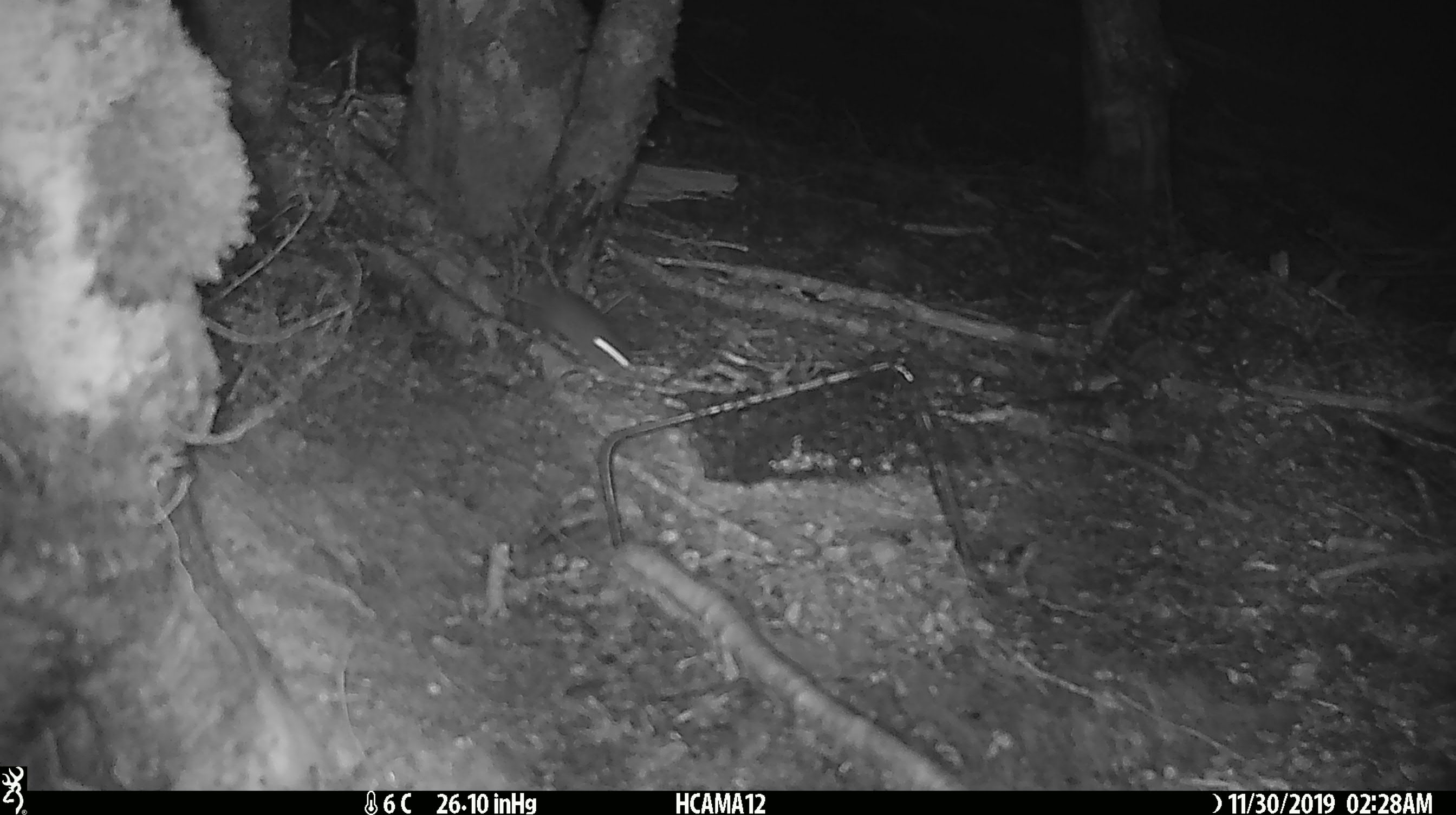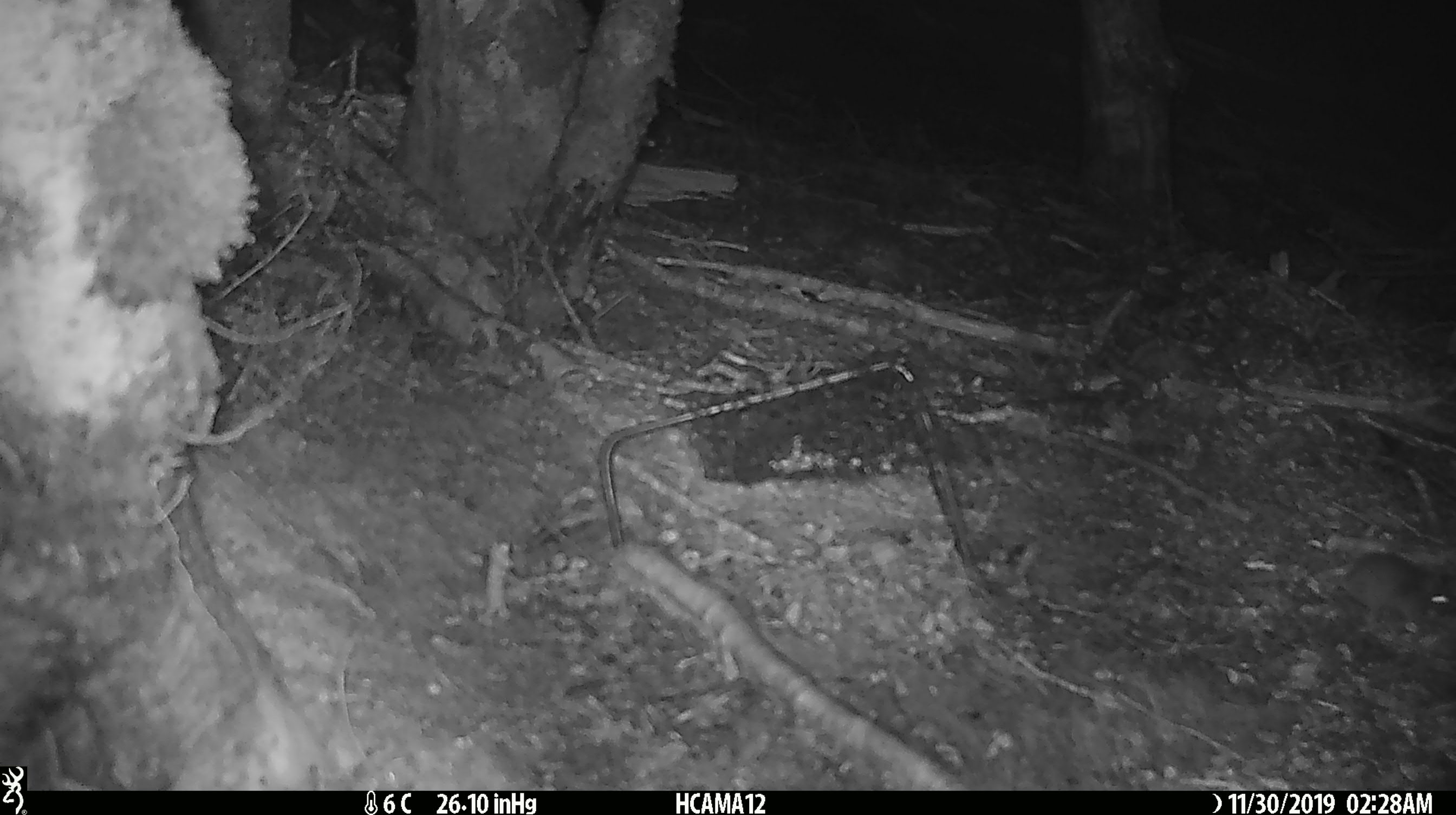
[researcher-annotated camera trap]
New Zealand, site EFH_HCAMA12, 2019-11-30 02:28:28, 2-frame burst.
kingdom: Animalia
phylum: Chordata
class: Mammalia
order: Rodentia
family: Muridae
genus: Mus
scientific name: Mus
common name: mouse